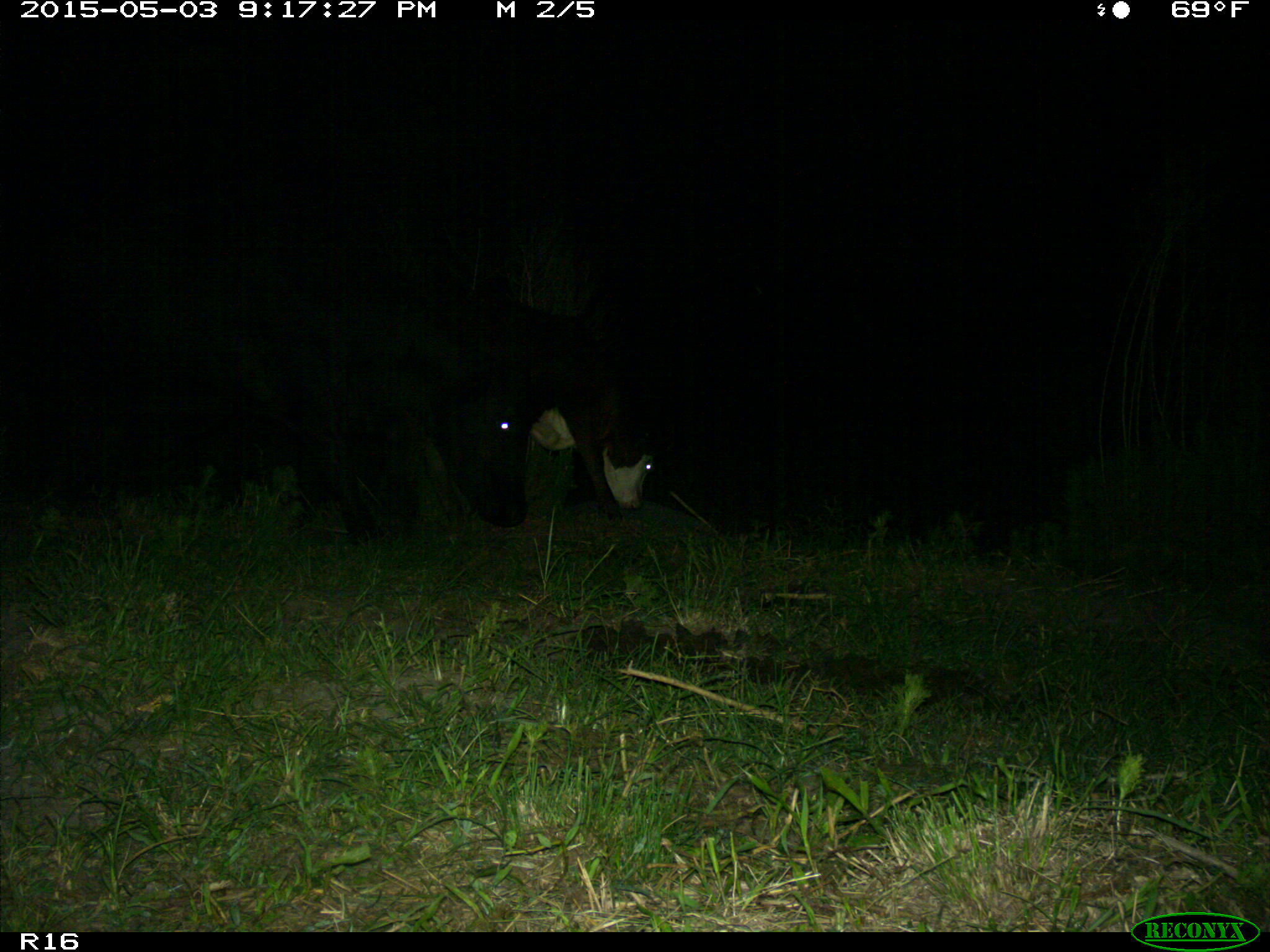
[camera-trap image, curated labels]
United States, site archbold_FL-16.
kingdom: Animalia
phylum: Chordata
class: Mammalia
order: Artiodactyla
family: Bovidae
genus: Bos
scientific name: Bos taurus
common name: domestic cow